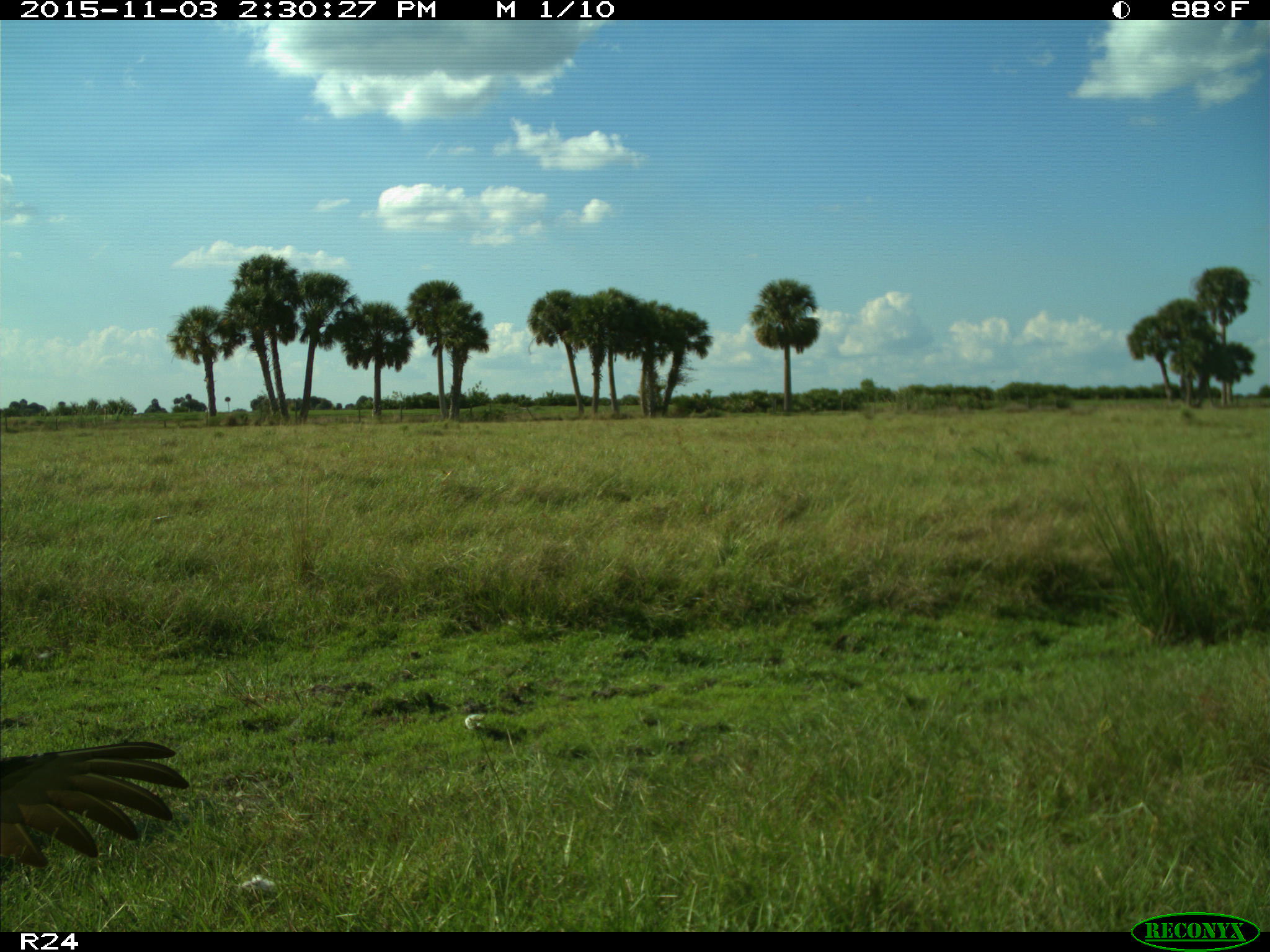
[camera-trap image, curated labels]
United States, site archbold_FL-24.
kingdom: Animalia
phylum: Chordata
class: Aves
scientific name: Aves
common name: birds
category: unidentified bird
Unidentified bird (birds) (Aves).